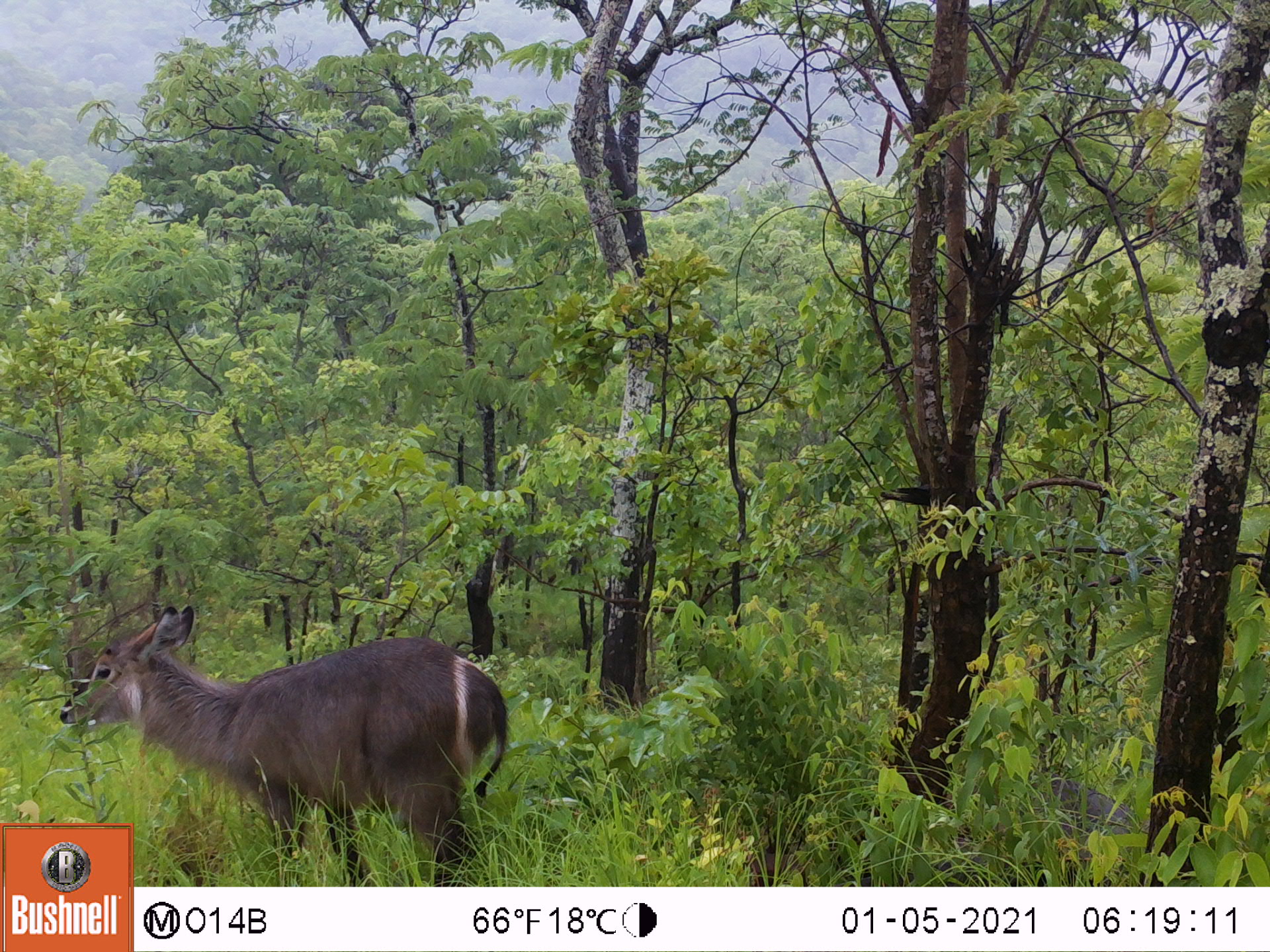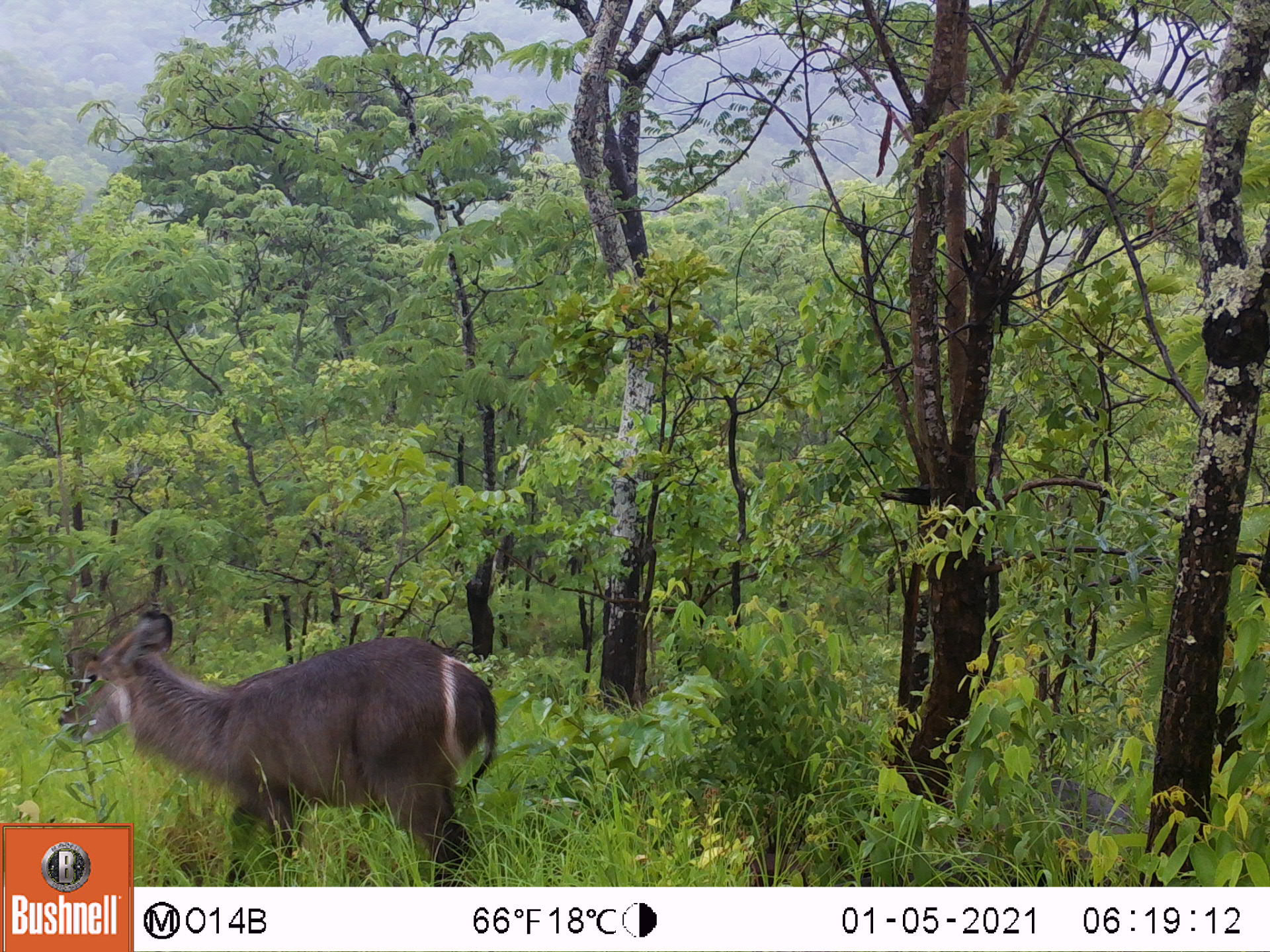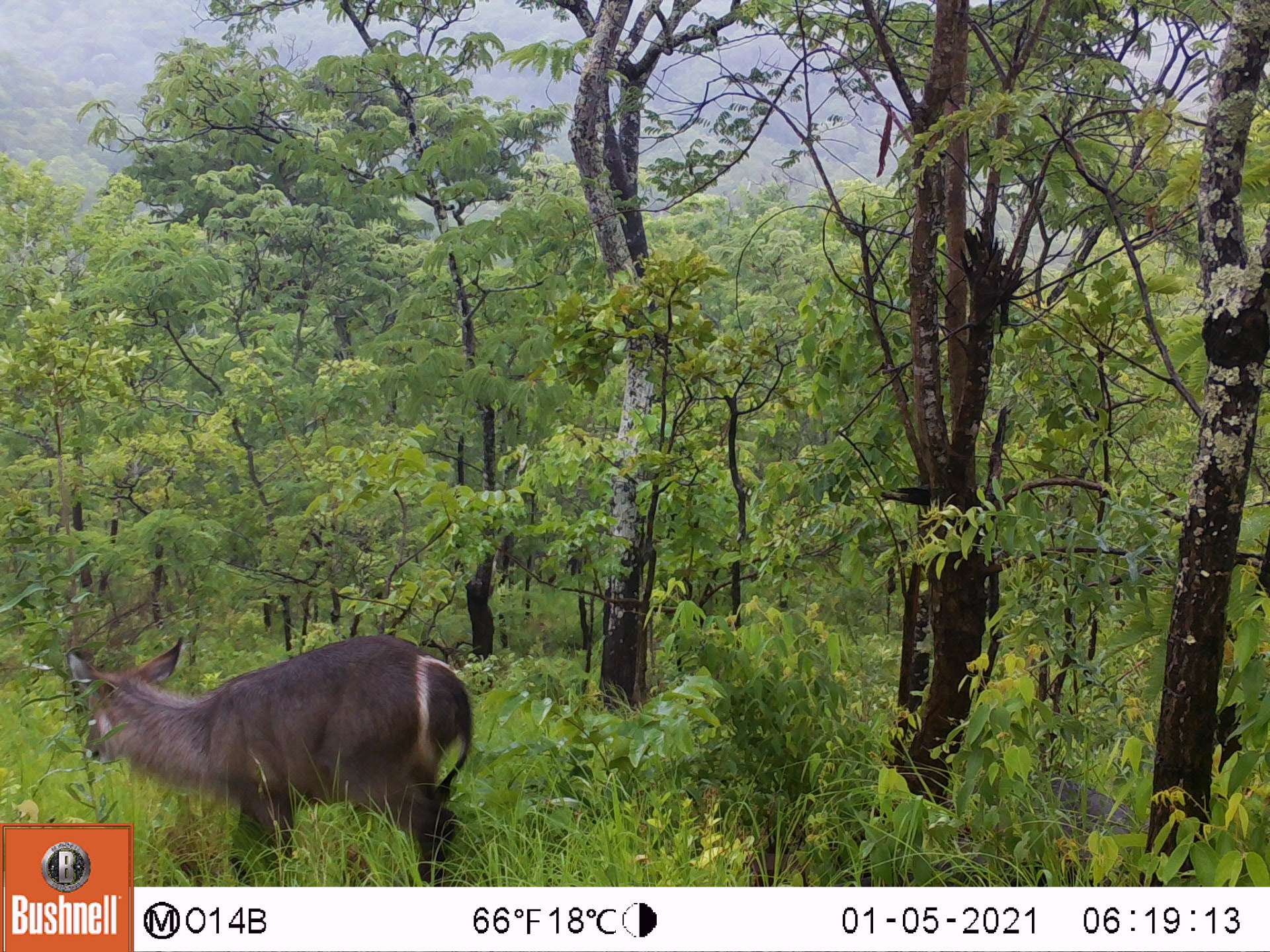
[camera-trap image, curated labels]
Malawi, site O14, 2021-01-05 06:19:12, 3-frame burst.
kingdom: Animalia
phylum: Chordata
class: Mammalia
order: Artiodactyla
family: Bovidae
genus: Kobus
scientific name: Kobus ellipsiprymnus ellipsiprymnus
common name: common waterbuck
Common waterbuck (Kobus ellipsiprymnus ellipsiprymnus), count 1.